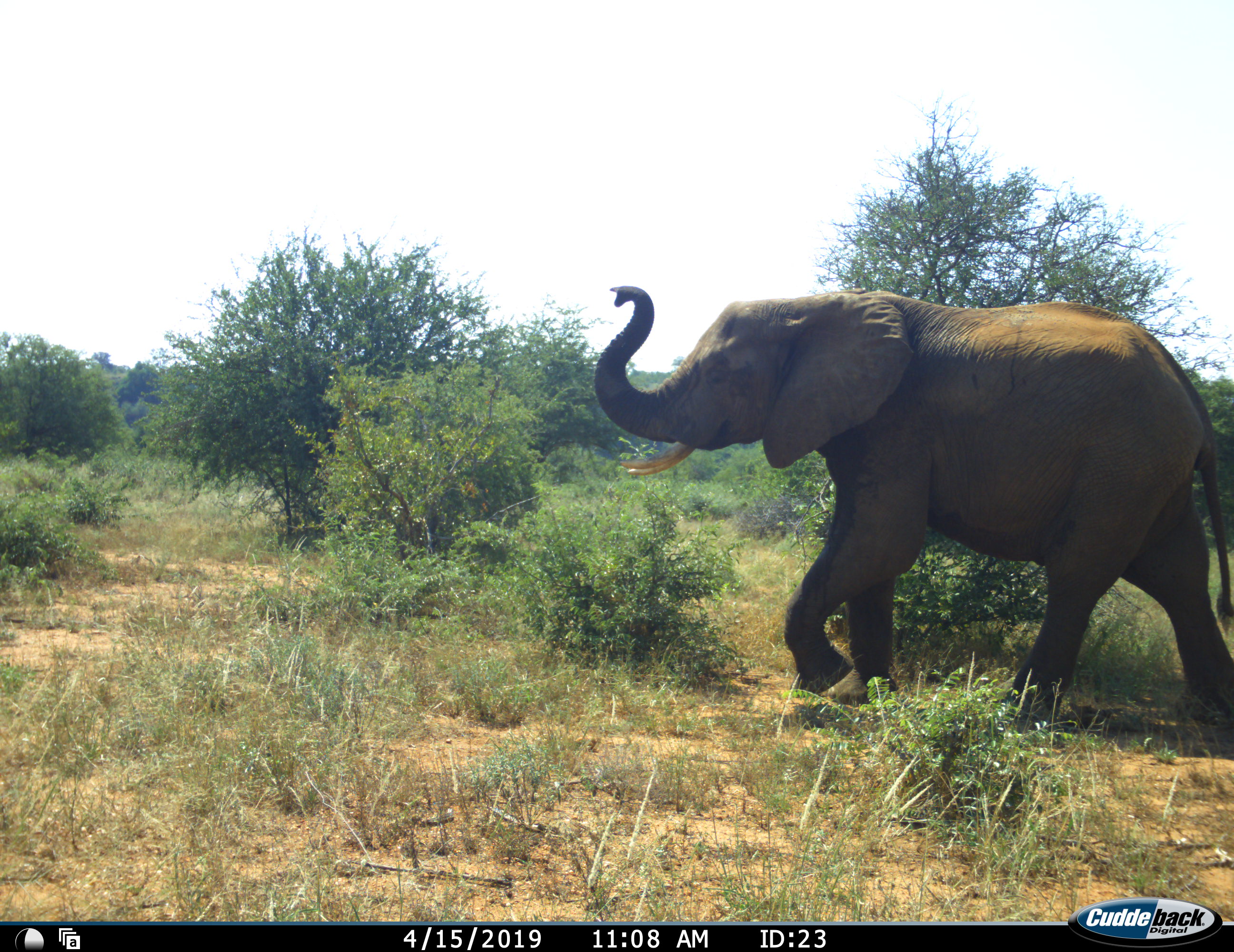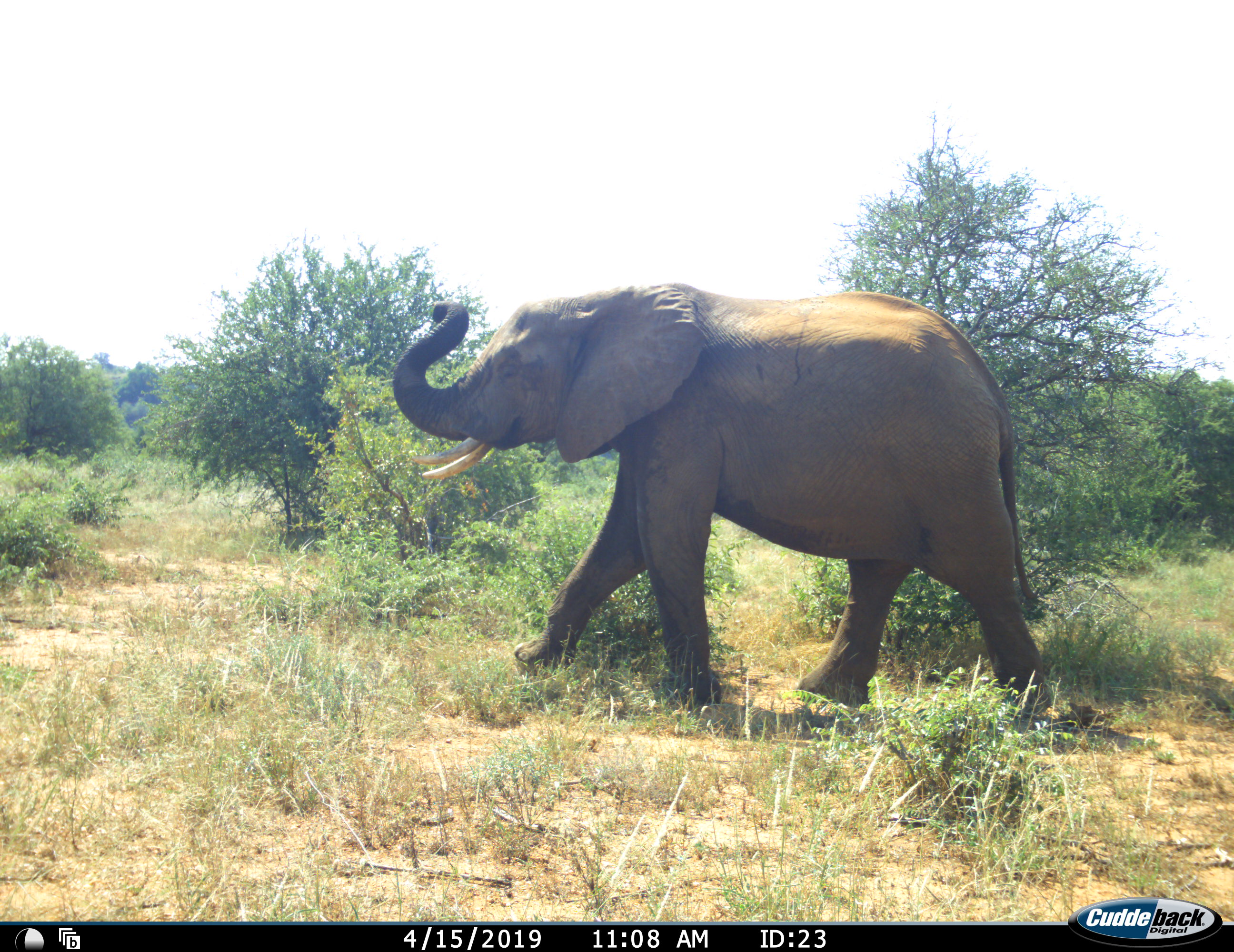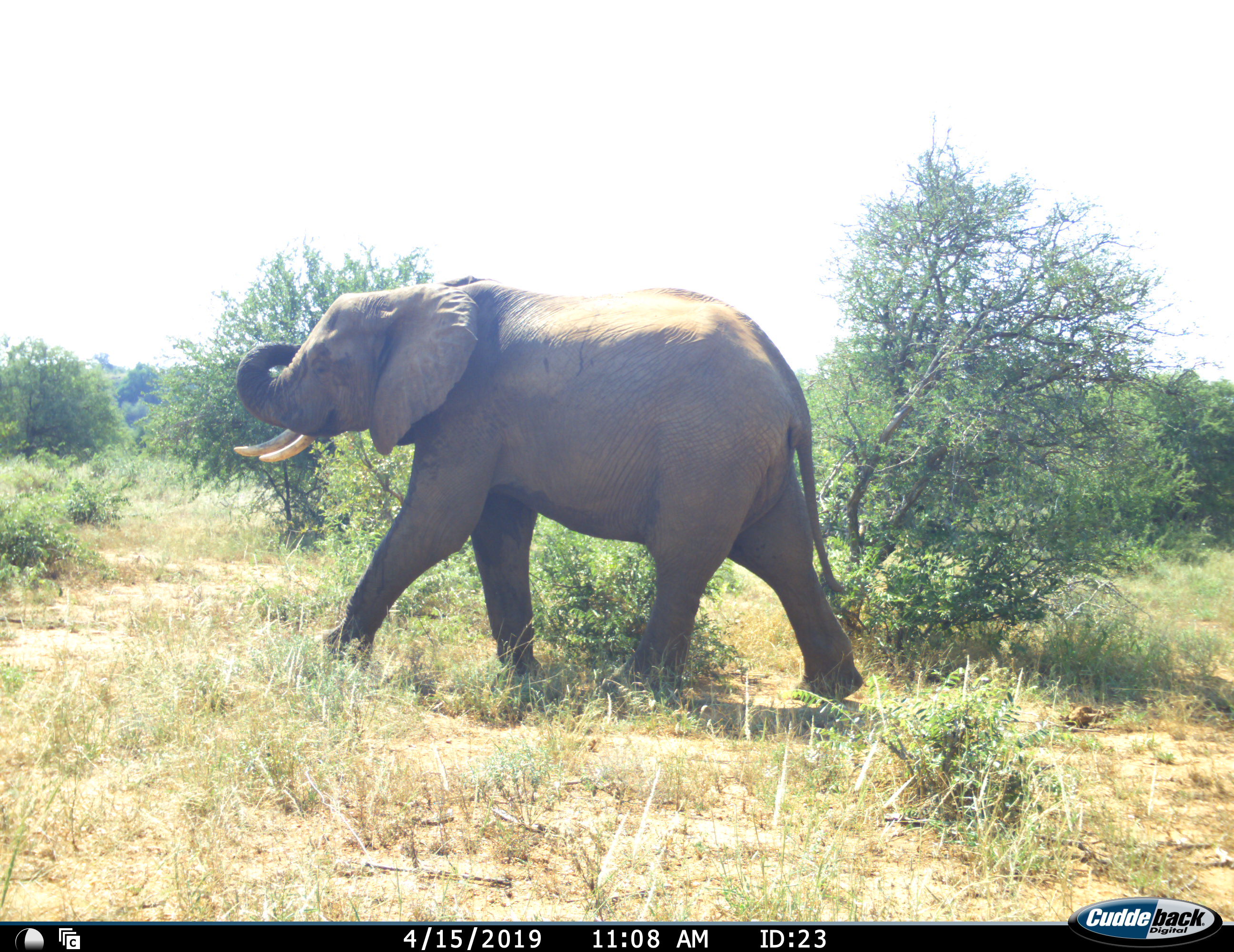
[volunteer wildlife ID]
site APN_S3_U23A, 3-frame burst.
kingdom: Animalia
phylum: Chordata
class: Mammalia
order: Proboscidea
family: Elephantidae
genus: Loxodonta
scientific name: Loxodonta africana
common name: african bush elephant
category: elephant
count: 1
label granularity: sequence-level